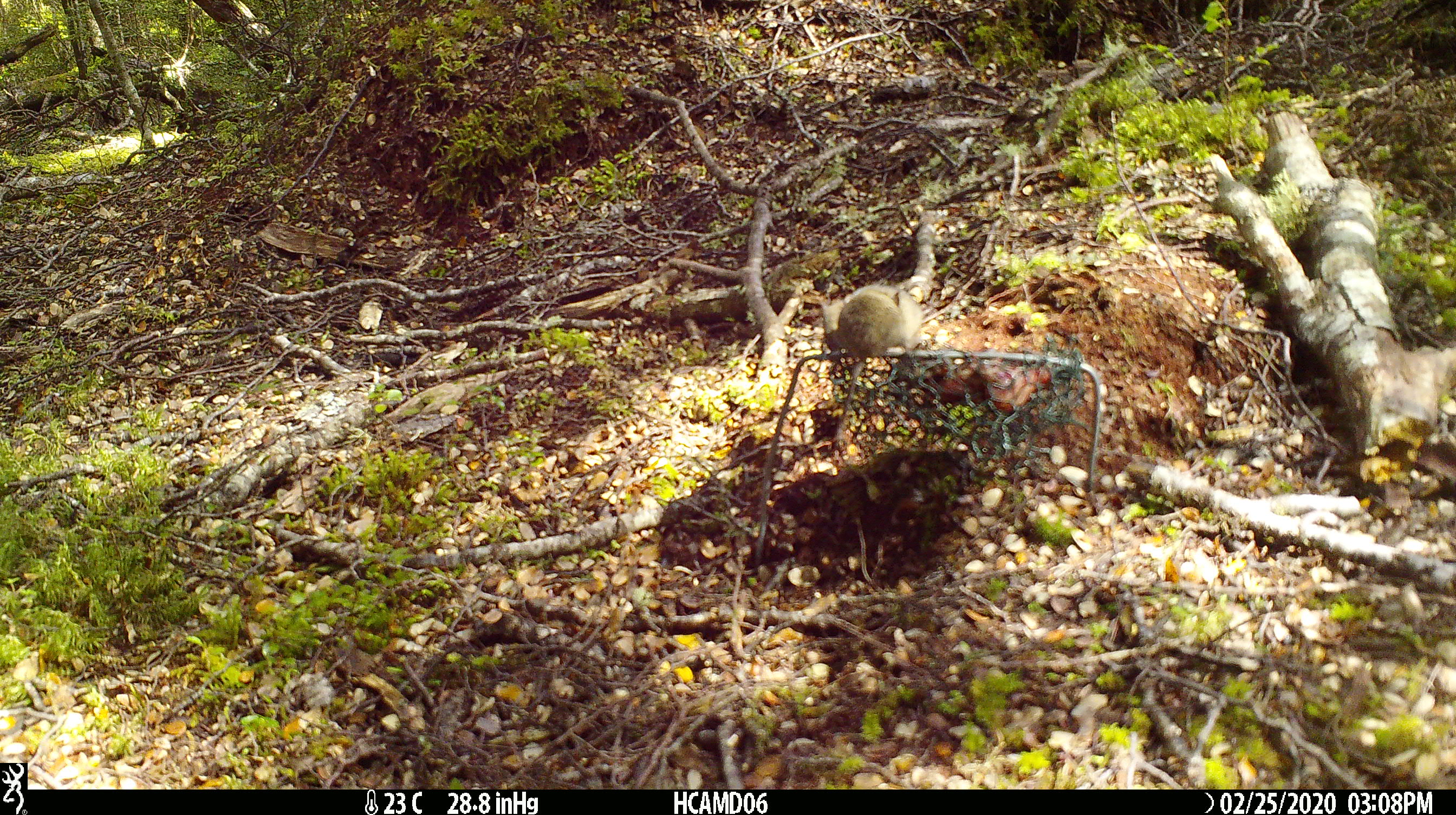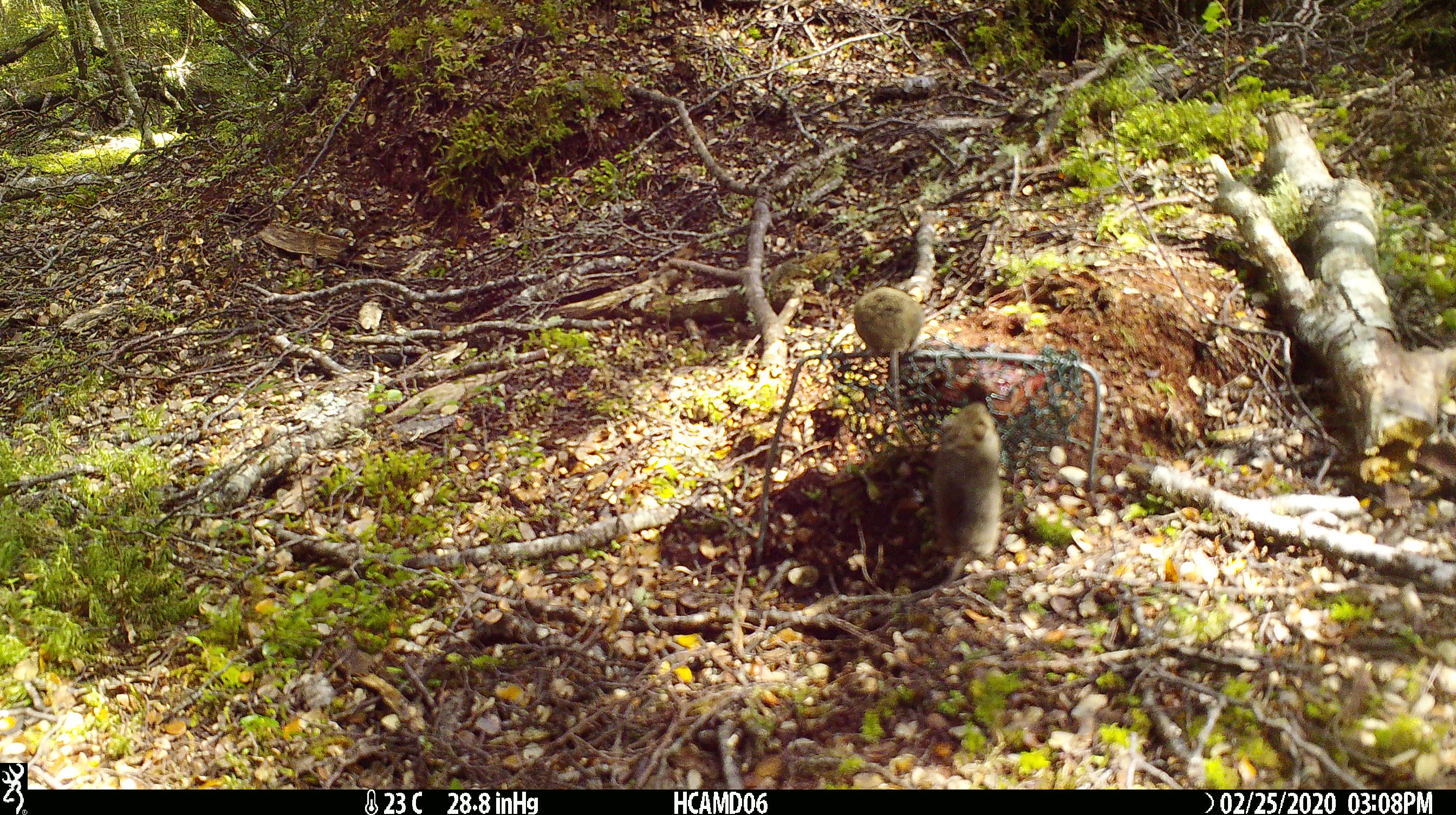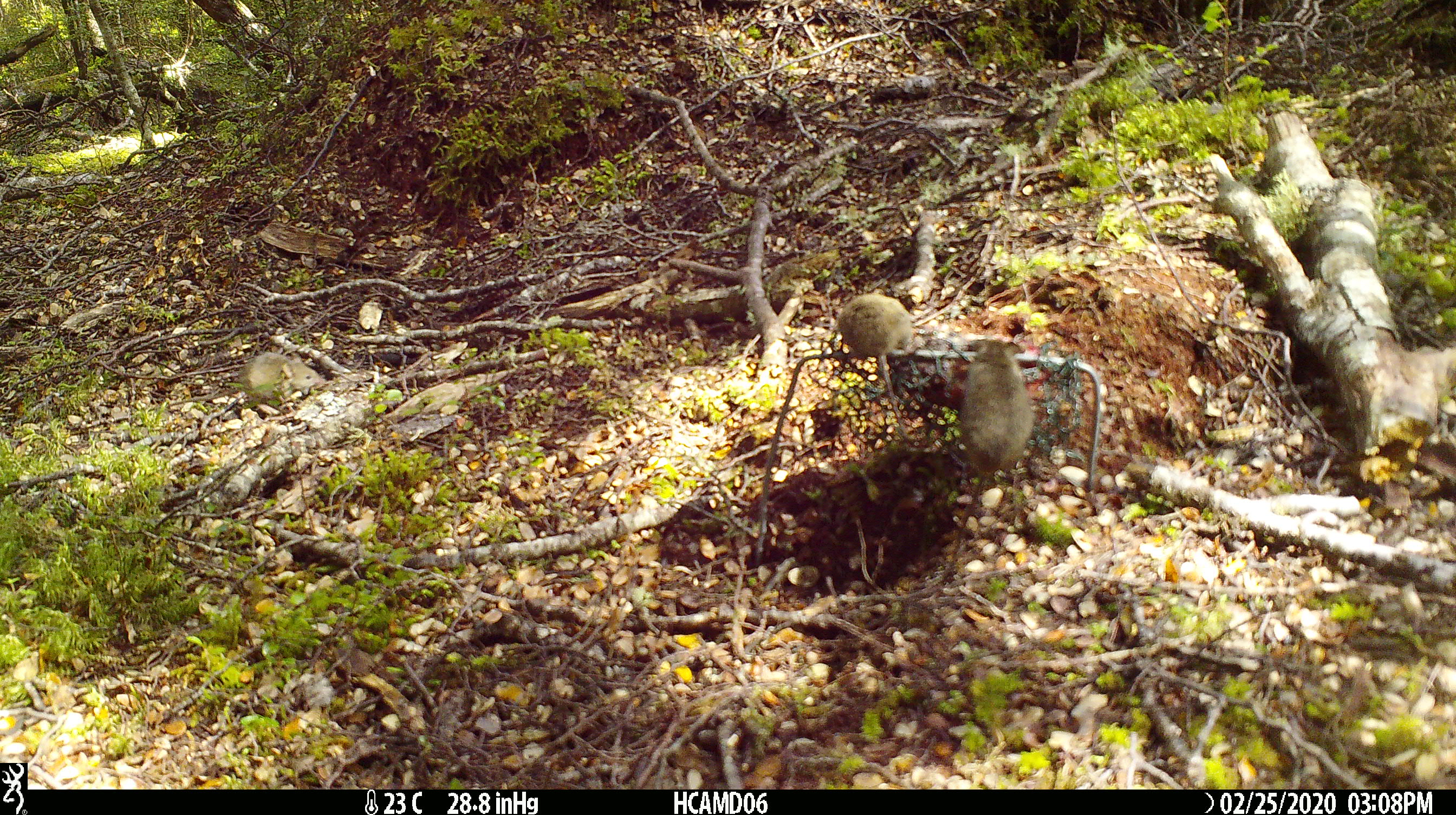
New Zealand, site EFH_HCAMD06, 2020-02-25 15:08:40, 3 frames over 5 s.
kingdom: Animalia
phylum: Chordata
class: Mammalia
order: Rodentia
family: Muridae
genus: Mus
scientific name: Mus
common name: mouse